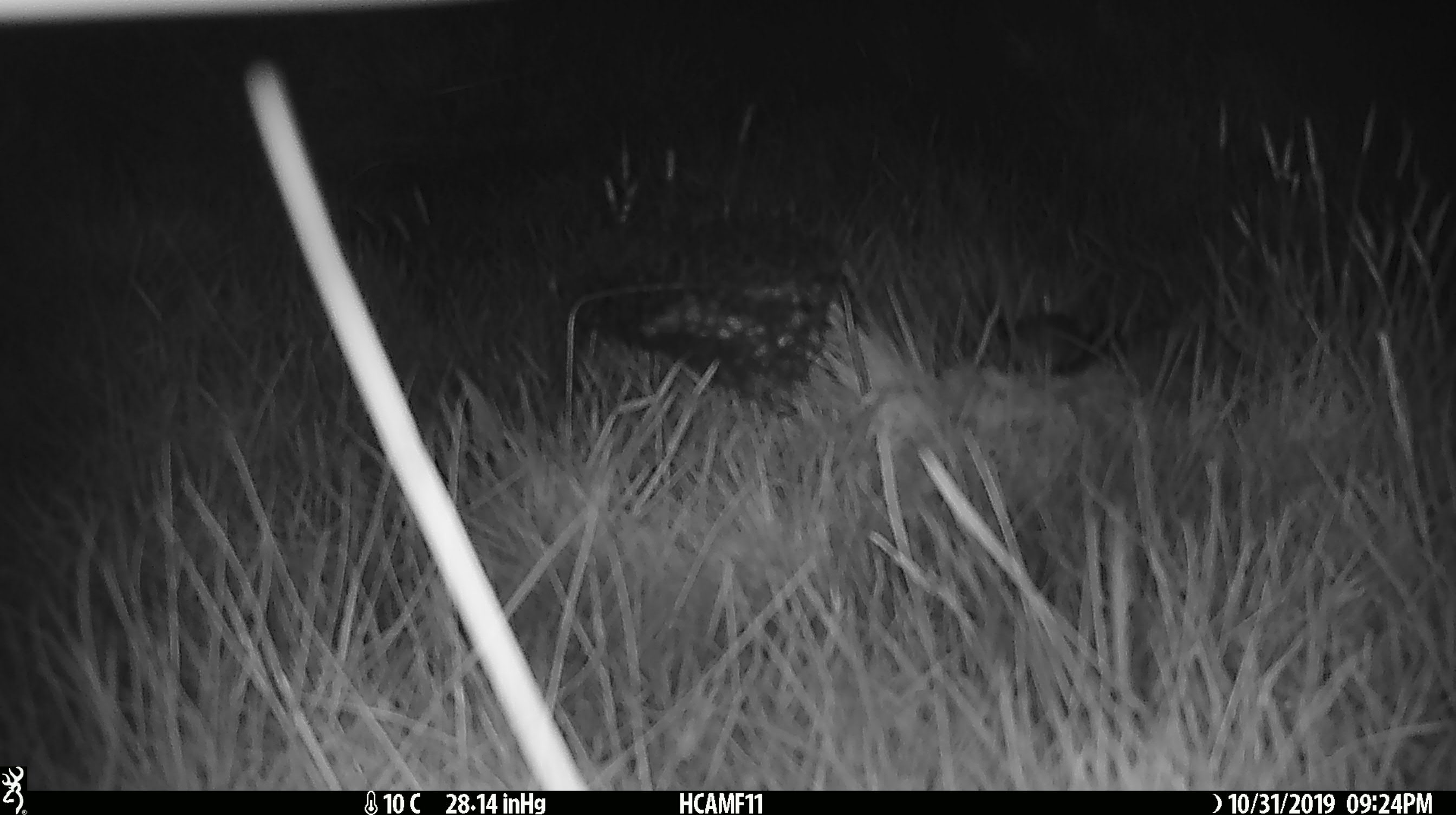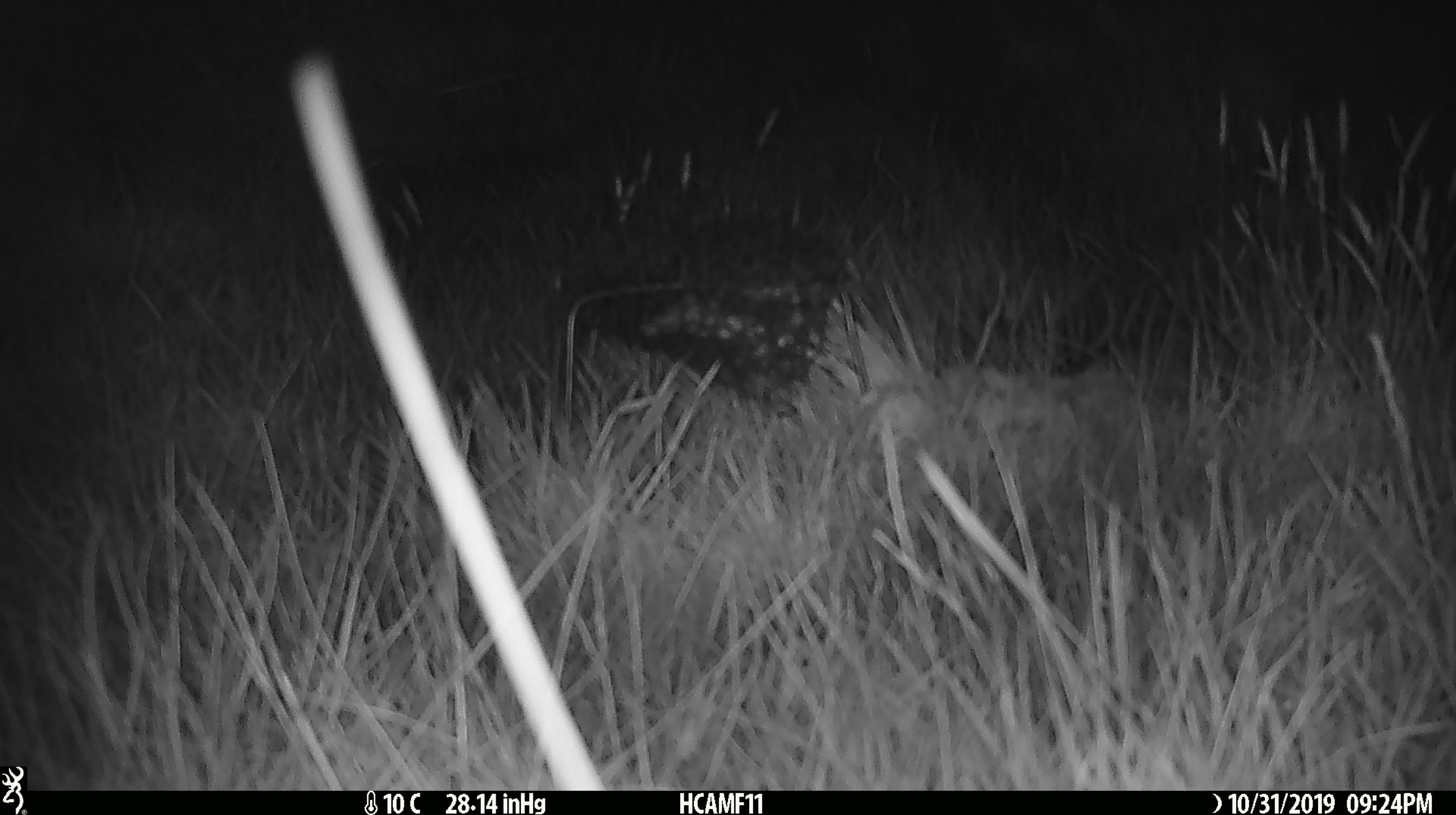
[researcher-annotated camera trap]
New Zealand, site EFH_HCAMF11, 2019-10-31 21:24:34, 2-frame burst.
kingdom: Animalia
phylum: Chordata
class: Mammalia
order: Rodentia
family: Muridae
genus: Mus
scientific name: Mus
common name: mouse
Mouse (Mus).